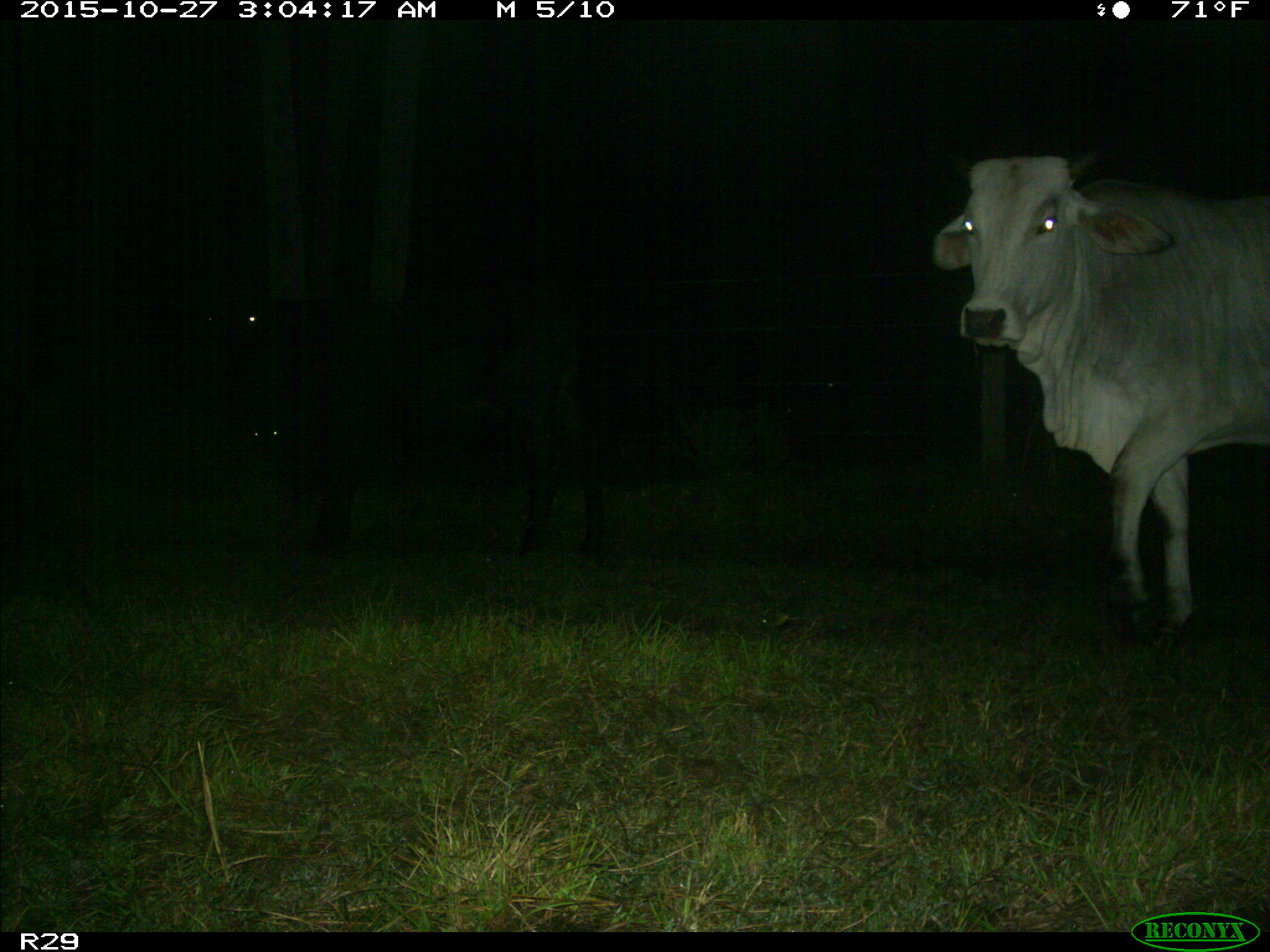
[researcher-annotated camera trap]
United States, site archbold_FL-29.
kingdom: Animalia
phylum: Chordata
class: Mammalia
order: Artiodactyla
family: Bovidae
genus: Bos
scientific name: Bos taurus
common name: domestic cow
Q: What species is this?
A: Bos taurus (domestic cow).